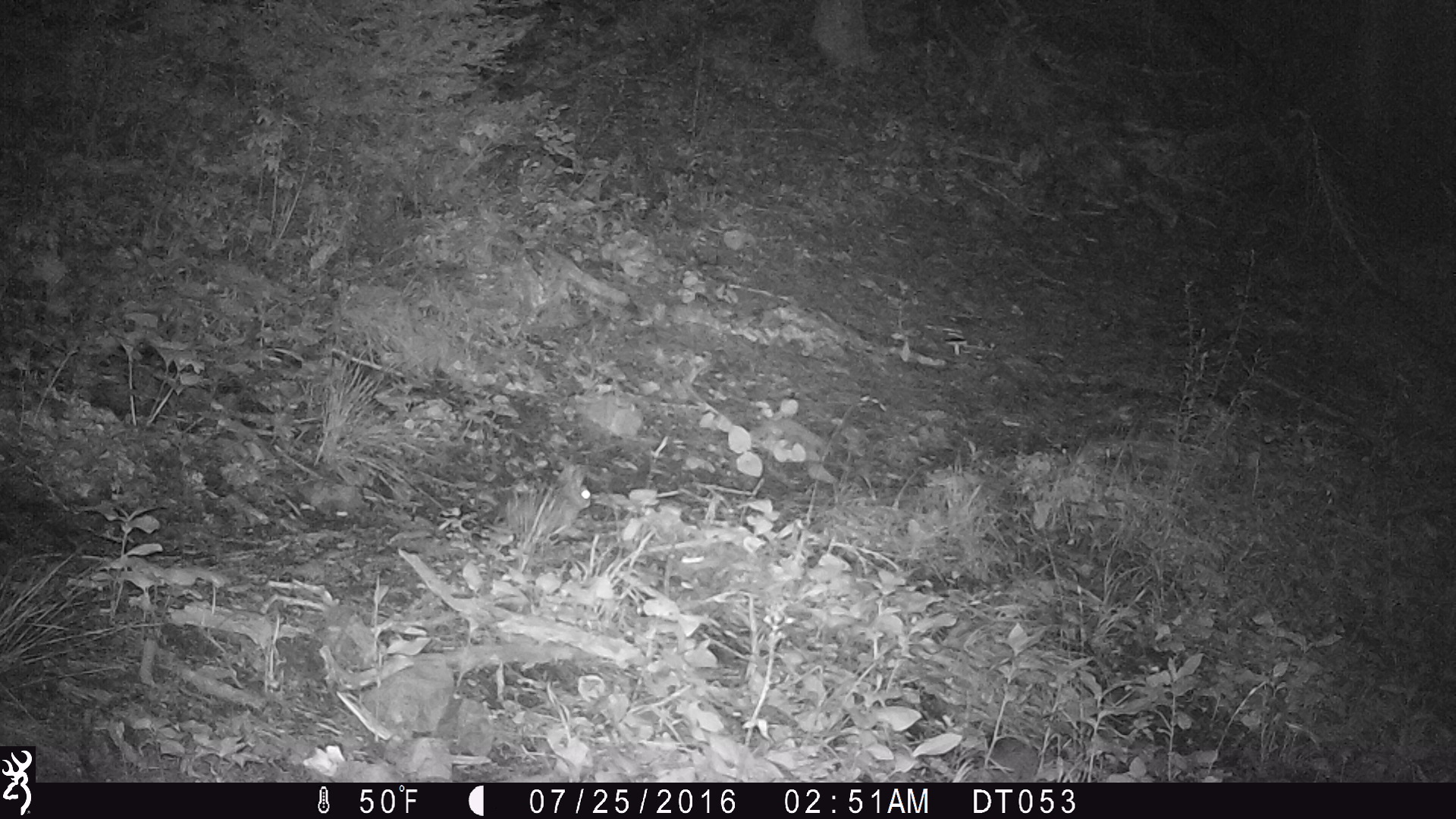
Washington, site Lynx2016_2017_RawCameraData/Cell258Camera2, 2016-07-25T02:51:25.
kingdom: Animalia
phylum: Chordata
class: Mammalia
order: Lagomorpha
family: Leporidae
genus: Lepus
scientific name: Lepus americanus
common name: snowshoe hare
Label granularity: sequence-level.